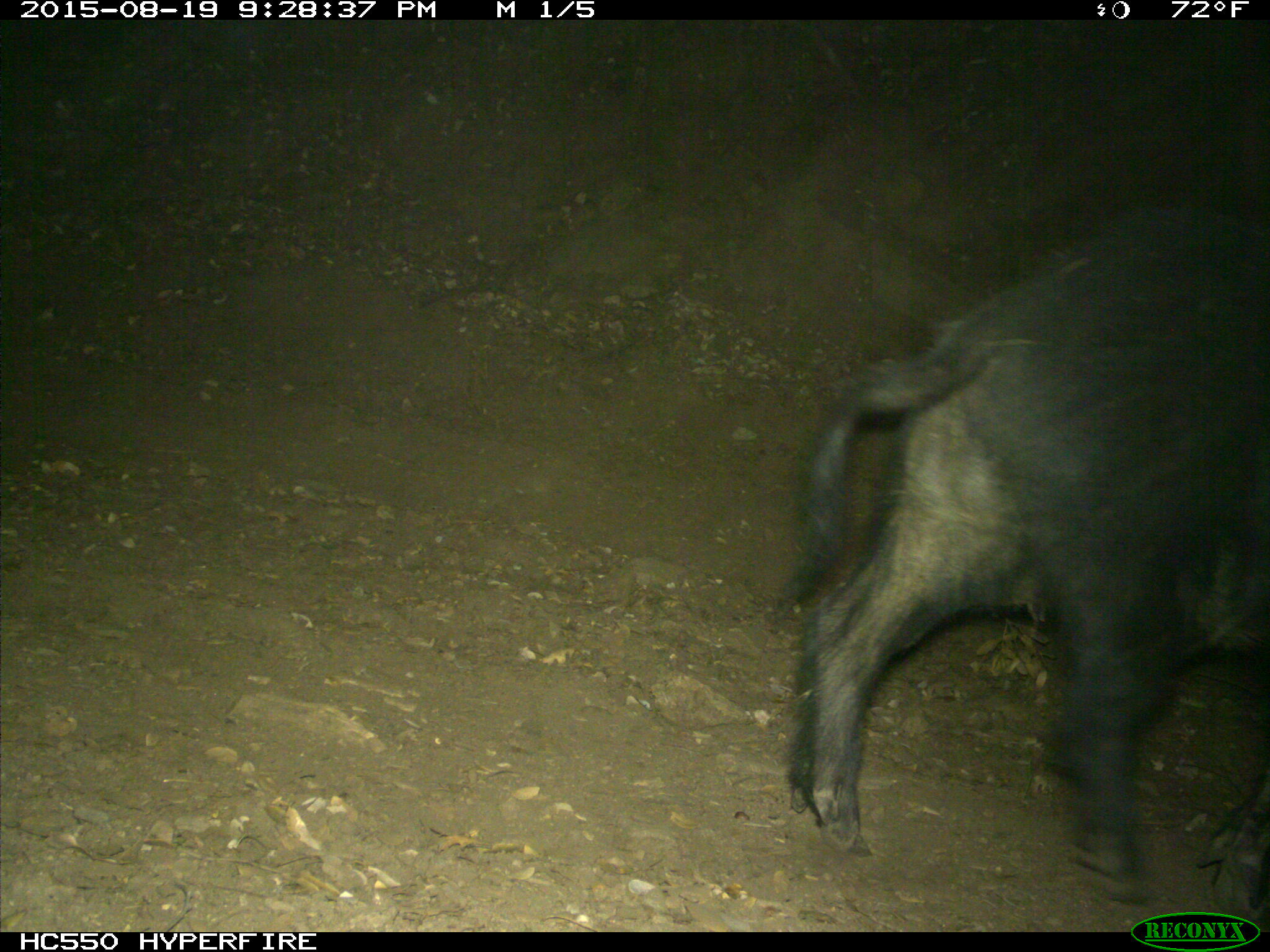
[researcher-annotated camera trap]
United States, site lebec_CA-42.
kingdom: Animalia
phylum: Chordata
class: Mammalia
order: Artiodactyla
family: Suidae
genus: Sus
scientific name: Sus scrofa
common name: wild boar